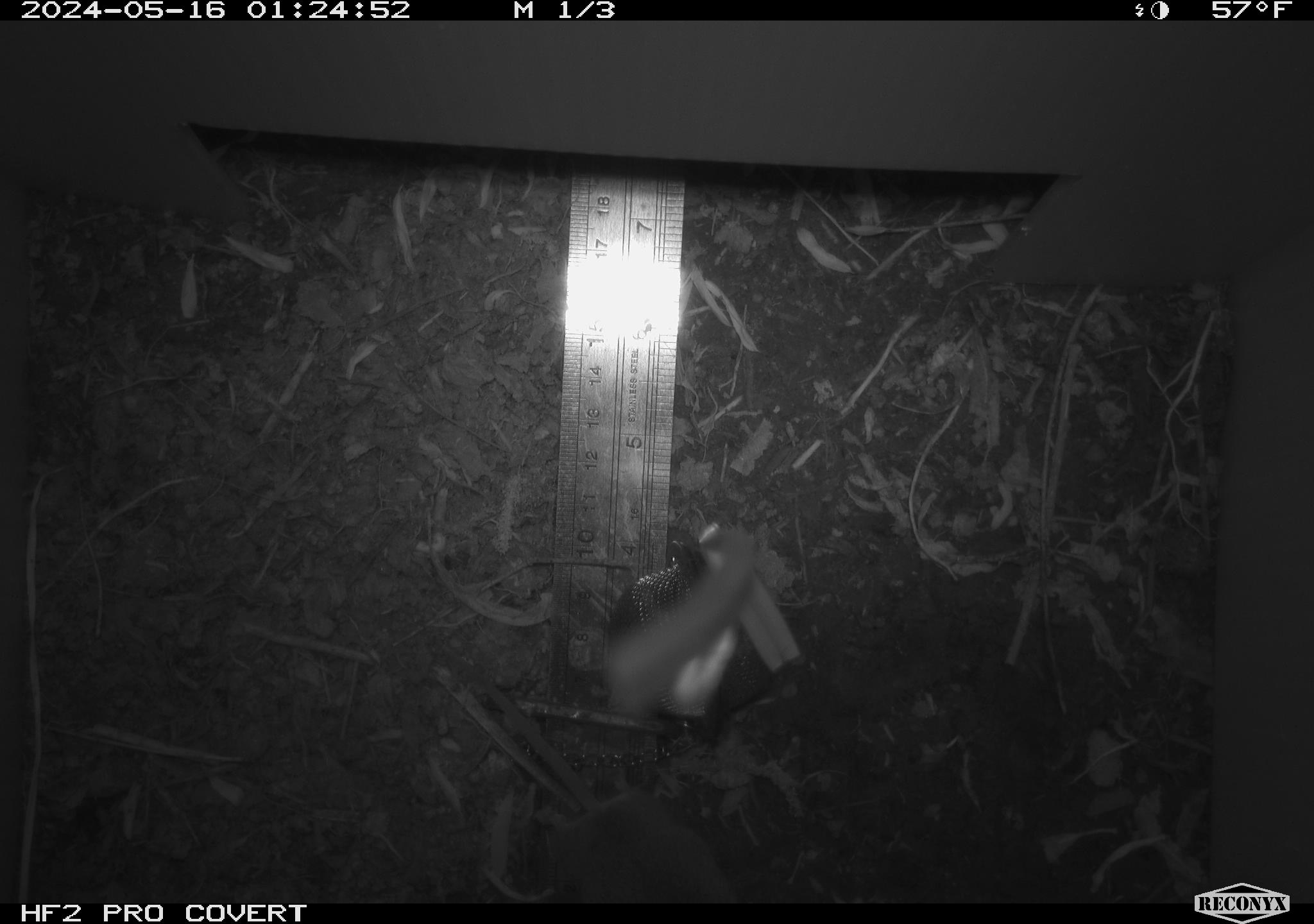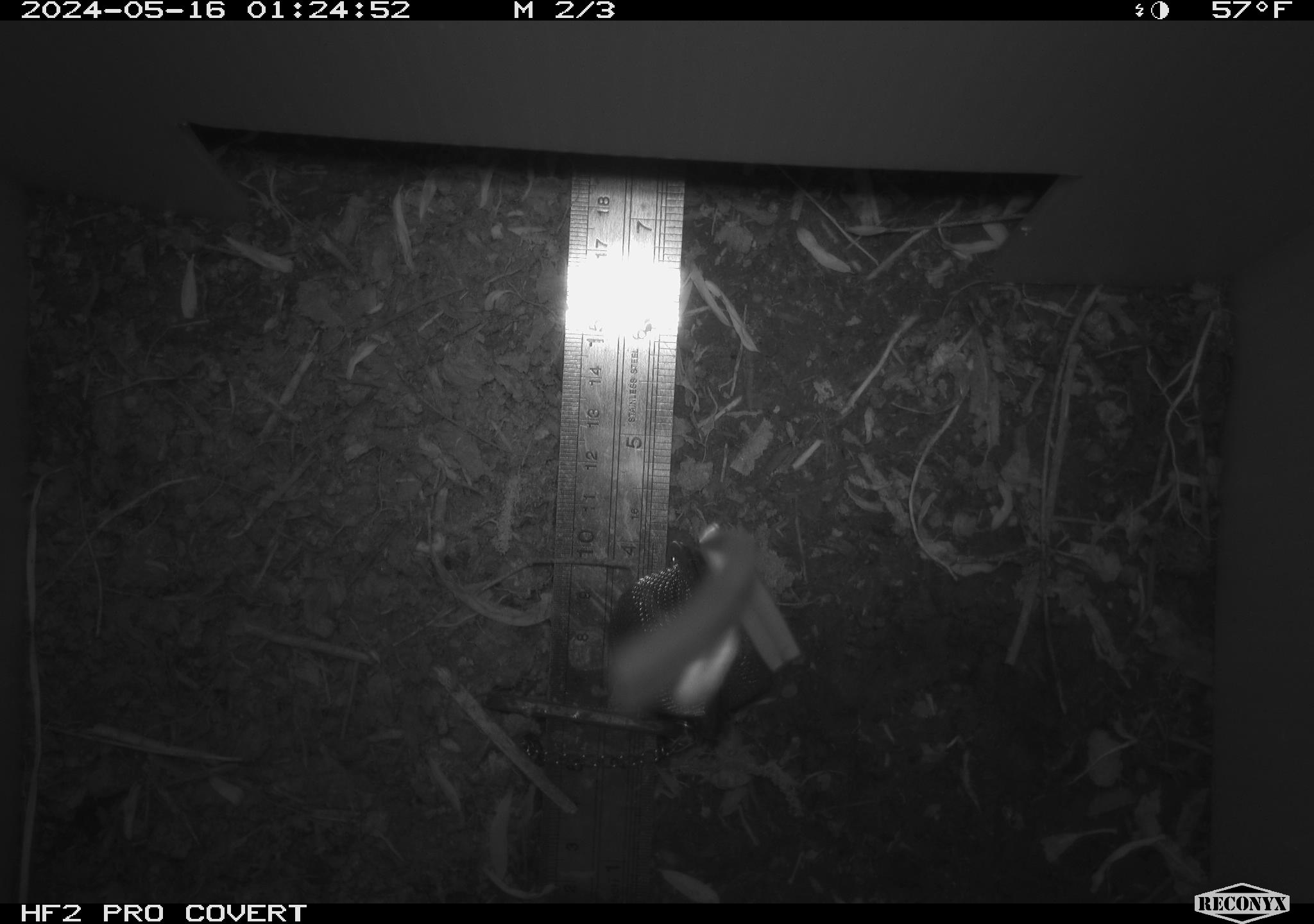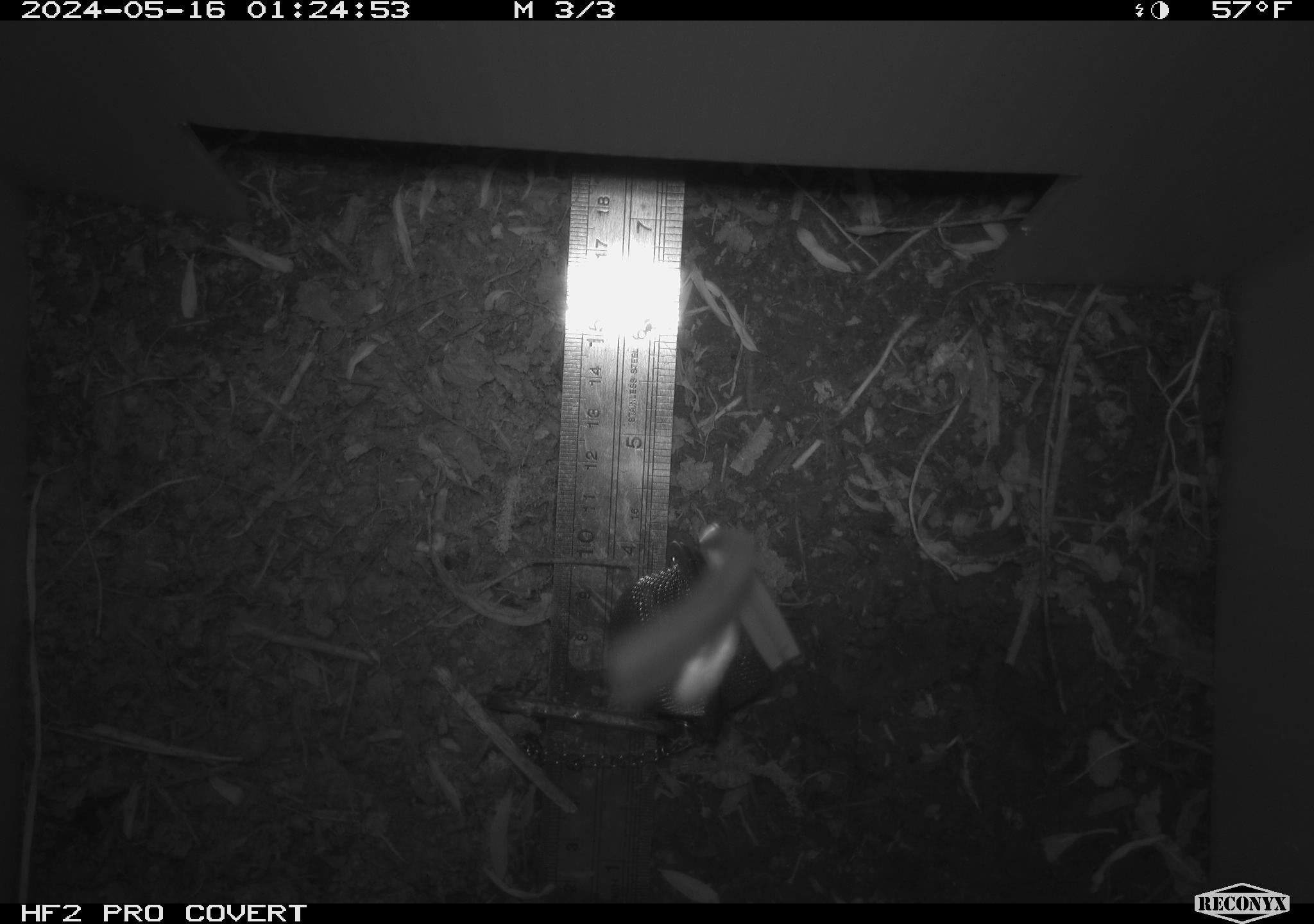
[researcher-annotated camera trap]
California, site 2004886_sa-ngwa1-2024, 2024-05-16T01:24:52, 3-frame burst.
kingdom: Animalia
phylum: Chordata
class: Mammalia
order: Rodentia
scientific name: Rodentia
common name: mouse species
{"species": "mouse species (Rodentia)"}